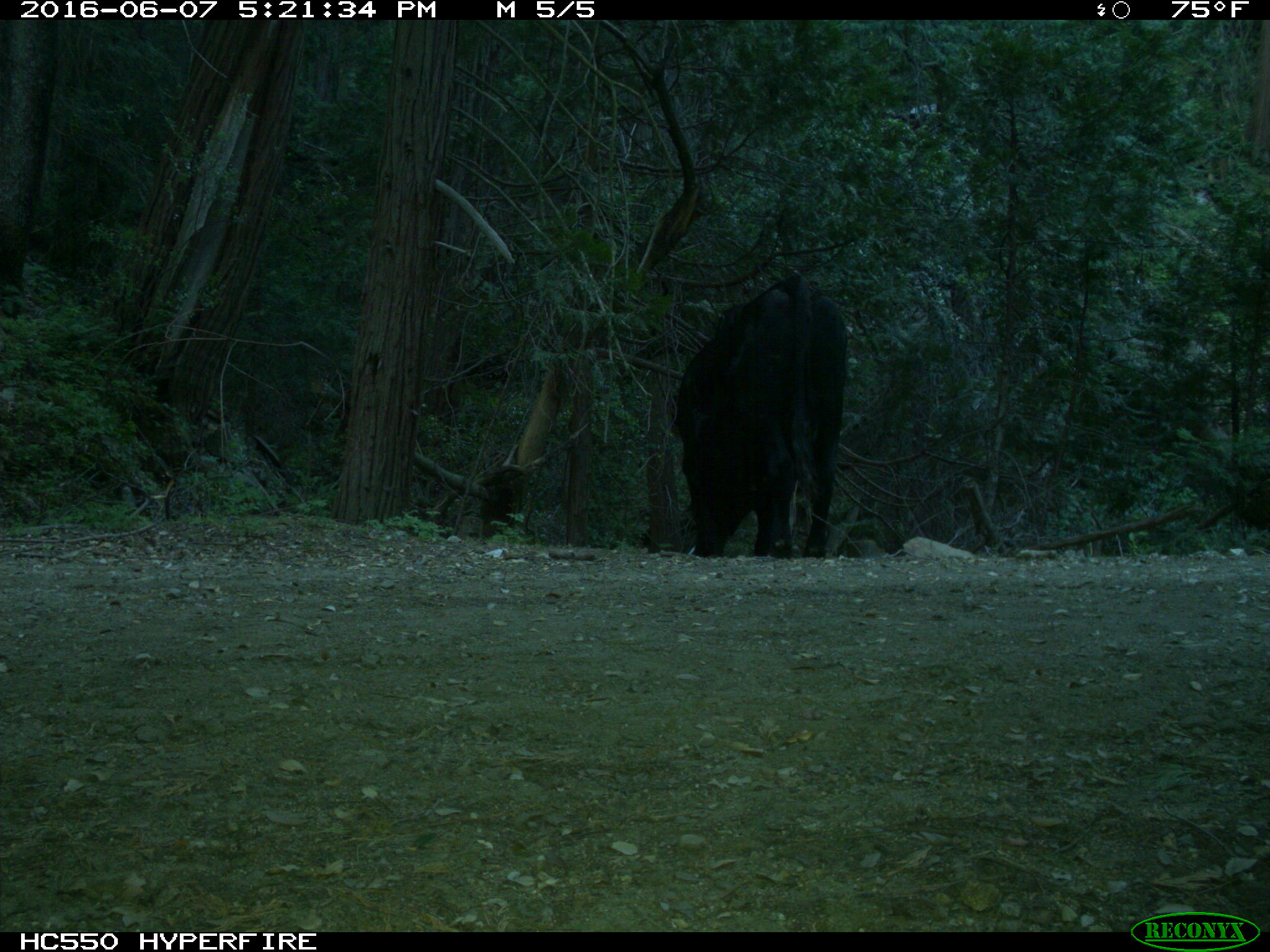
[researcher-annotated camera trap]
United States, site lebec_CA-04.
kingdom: Animalia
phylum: Chordata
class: Mammalia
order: Artiodactyla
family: Bovidae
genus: Bos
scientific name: Bos taurus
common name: domestic cow